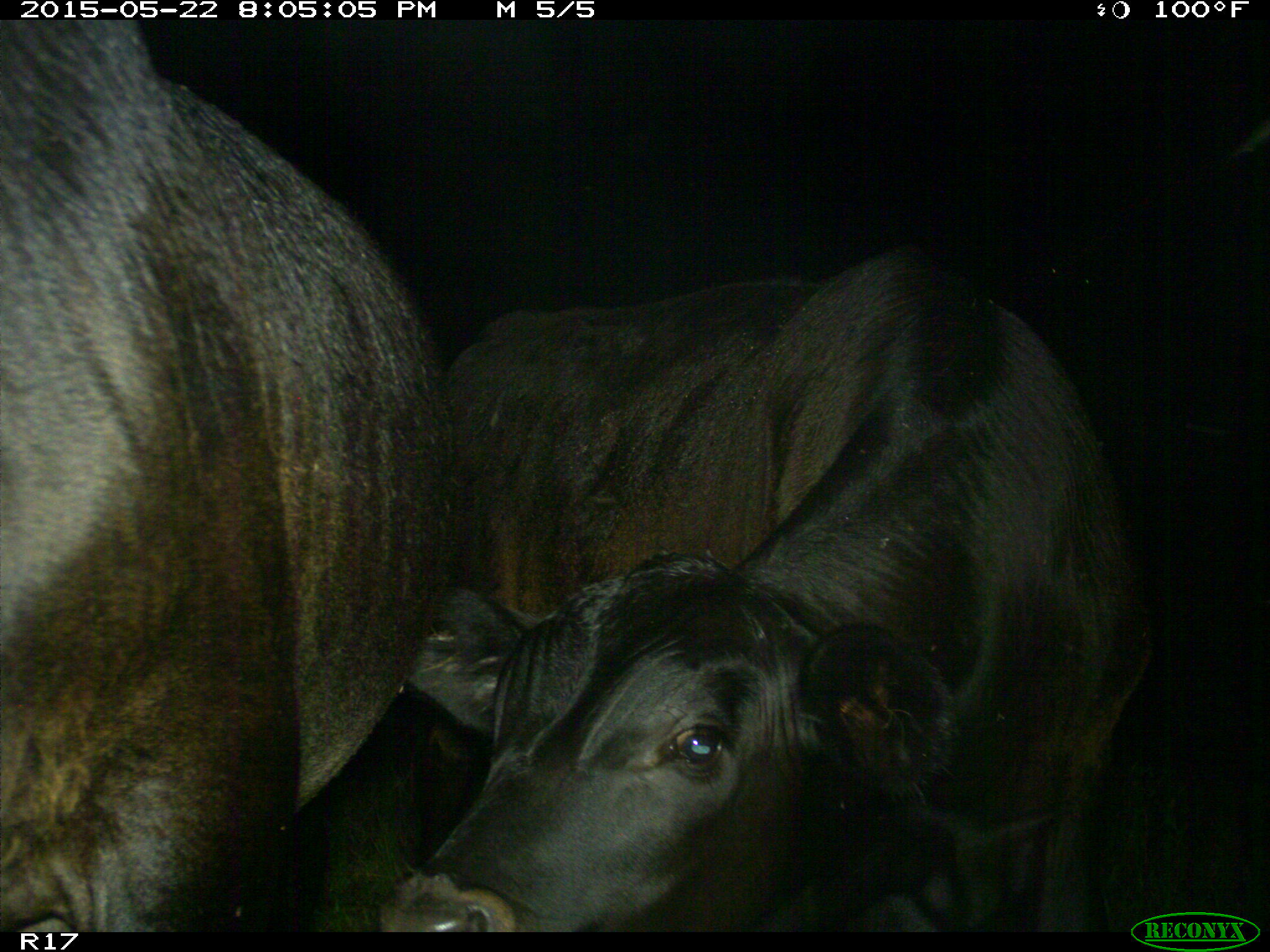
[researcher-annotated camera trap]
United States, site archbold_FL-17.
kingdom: Animalia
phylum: Chordata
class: Mammalia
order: Artiodactyla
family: Bovidae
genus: Bos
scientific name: Bos taurus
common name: domestic cow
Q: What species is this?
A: Bos taurus (domestic cow).